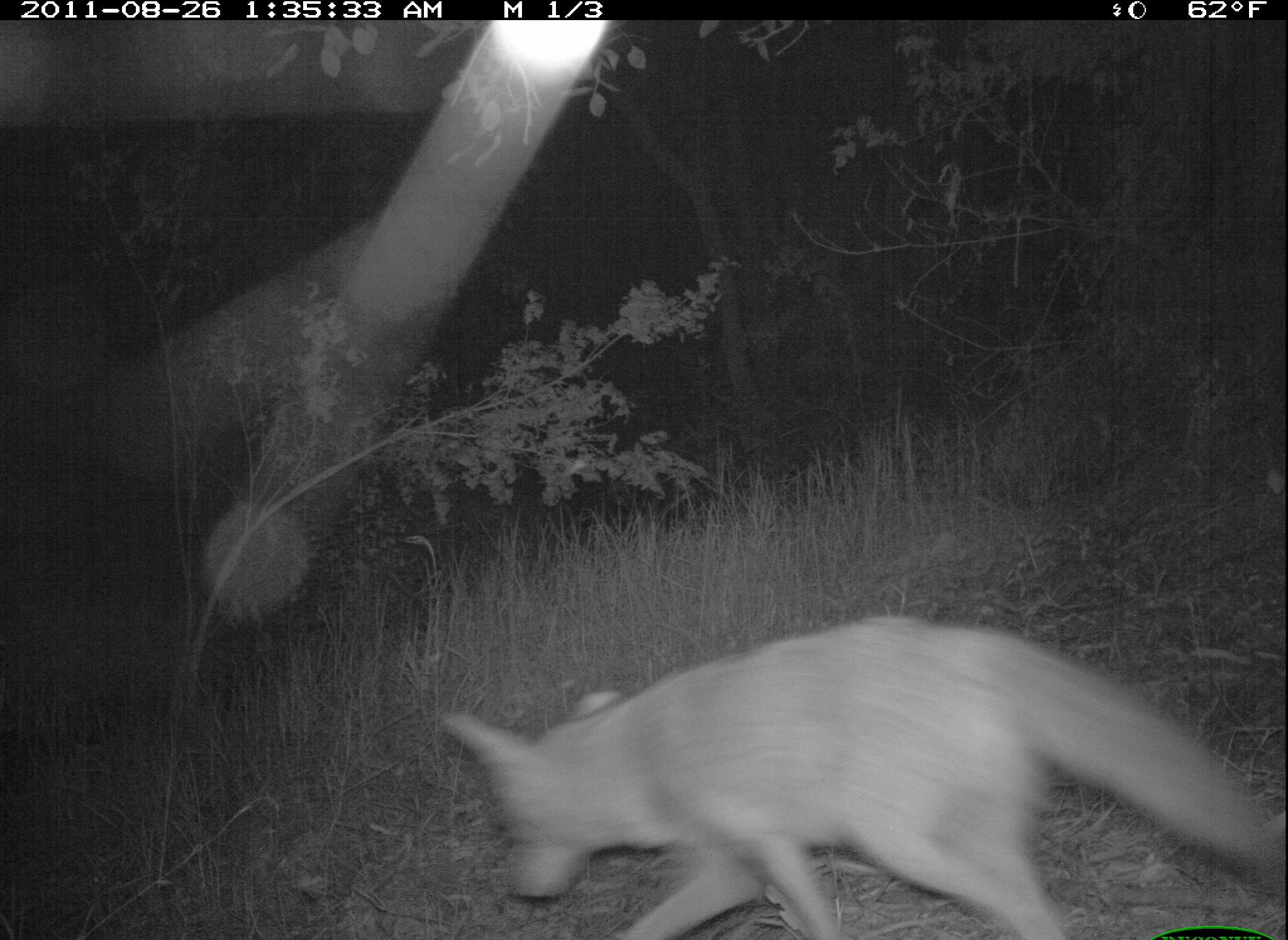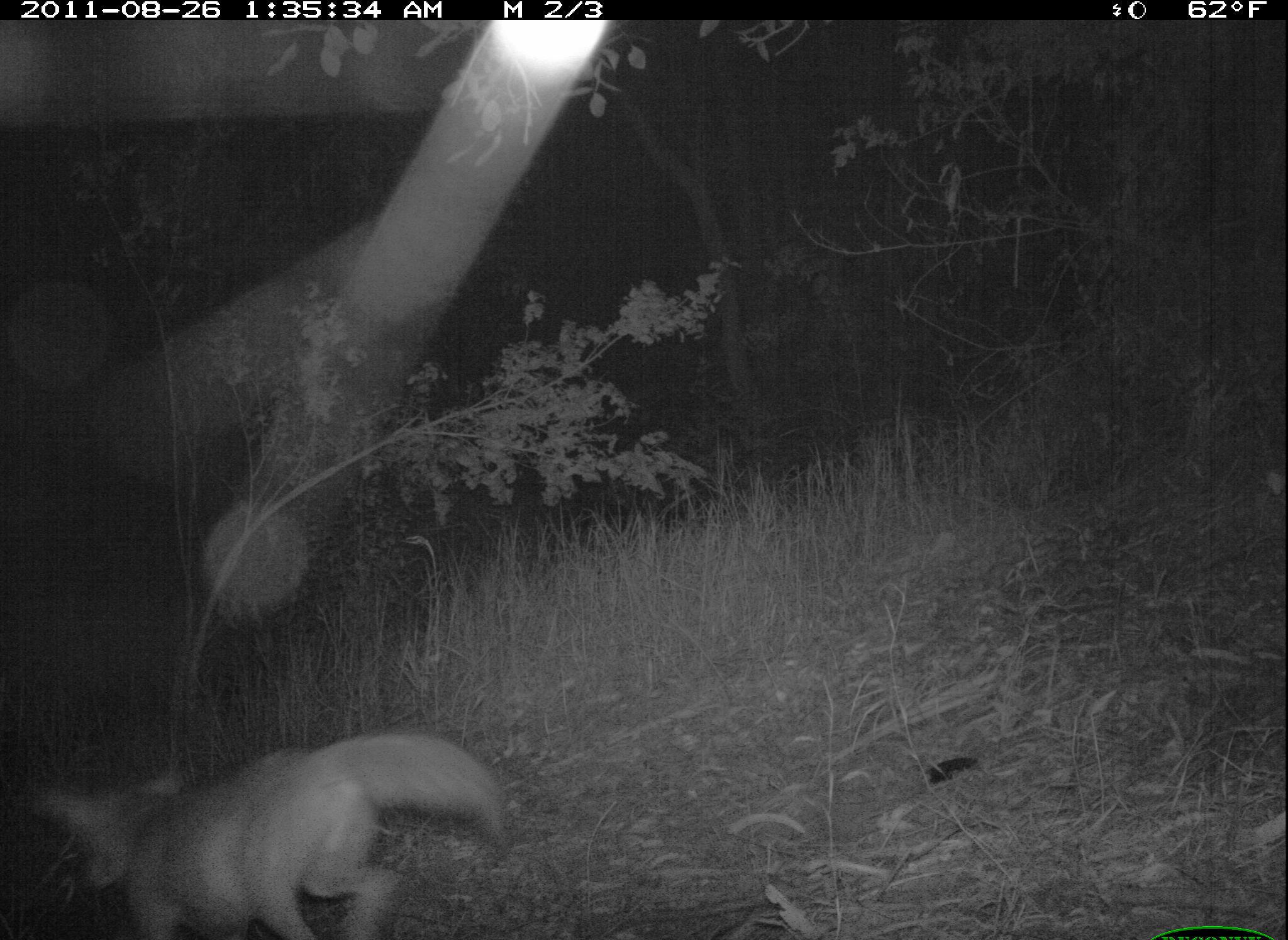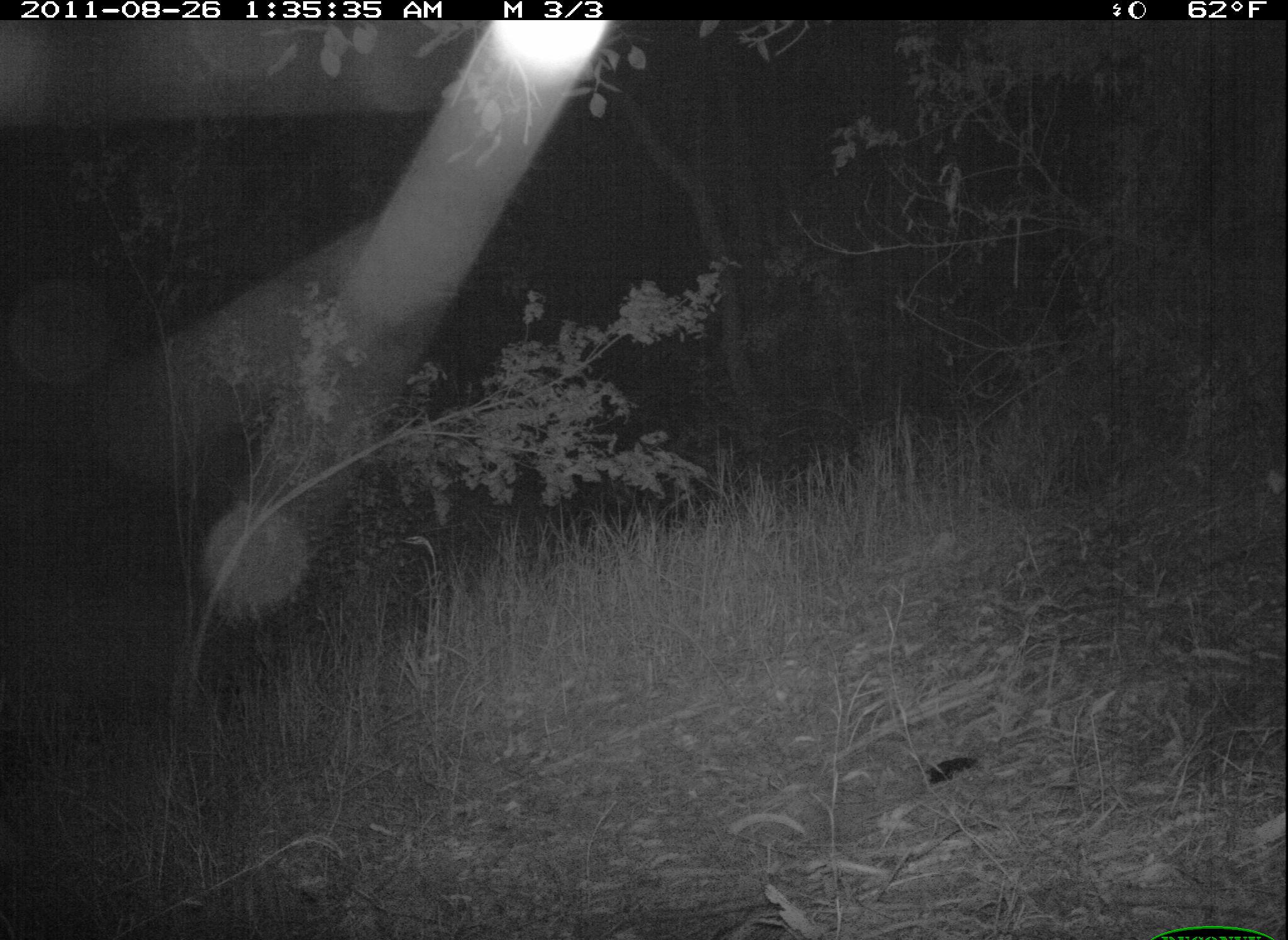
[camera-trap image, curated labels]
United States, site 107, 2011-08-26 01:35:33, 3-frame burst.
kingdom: Animalia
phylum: Chordata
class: Mammalia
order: Carnivora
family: Canidae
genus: Canis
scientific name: Canis latrans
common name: coyote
Coyote (Canis latrans).